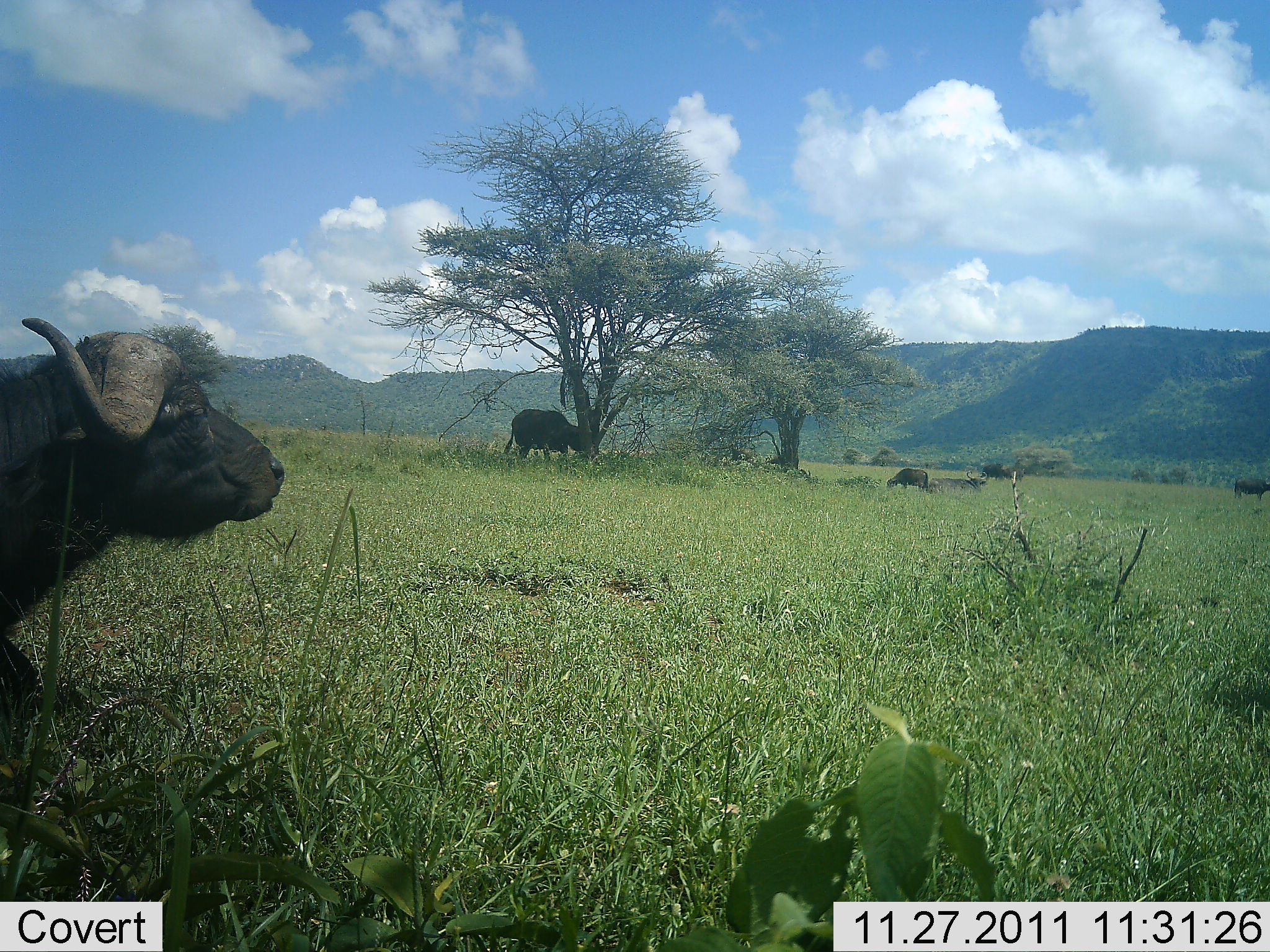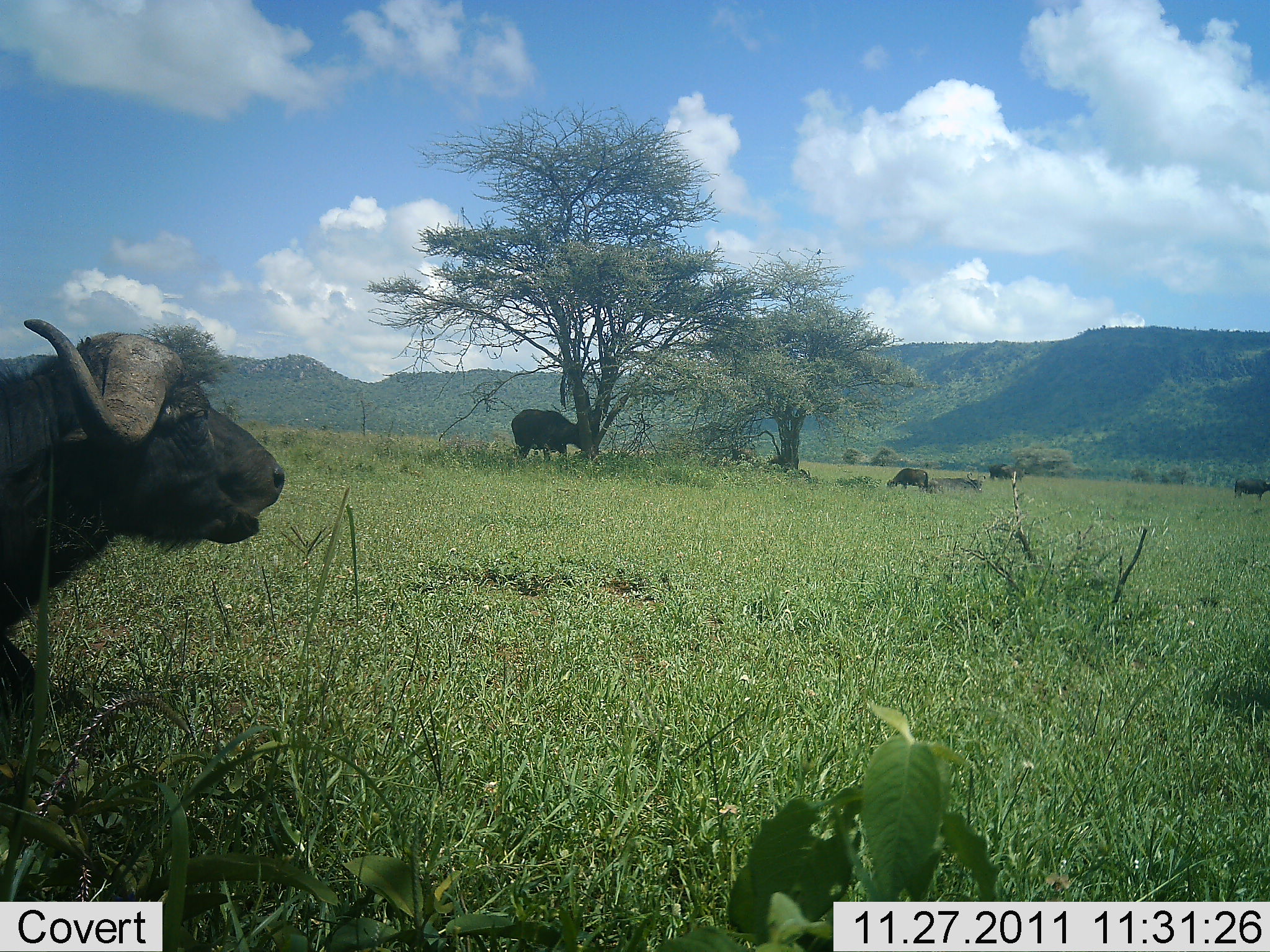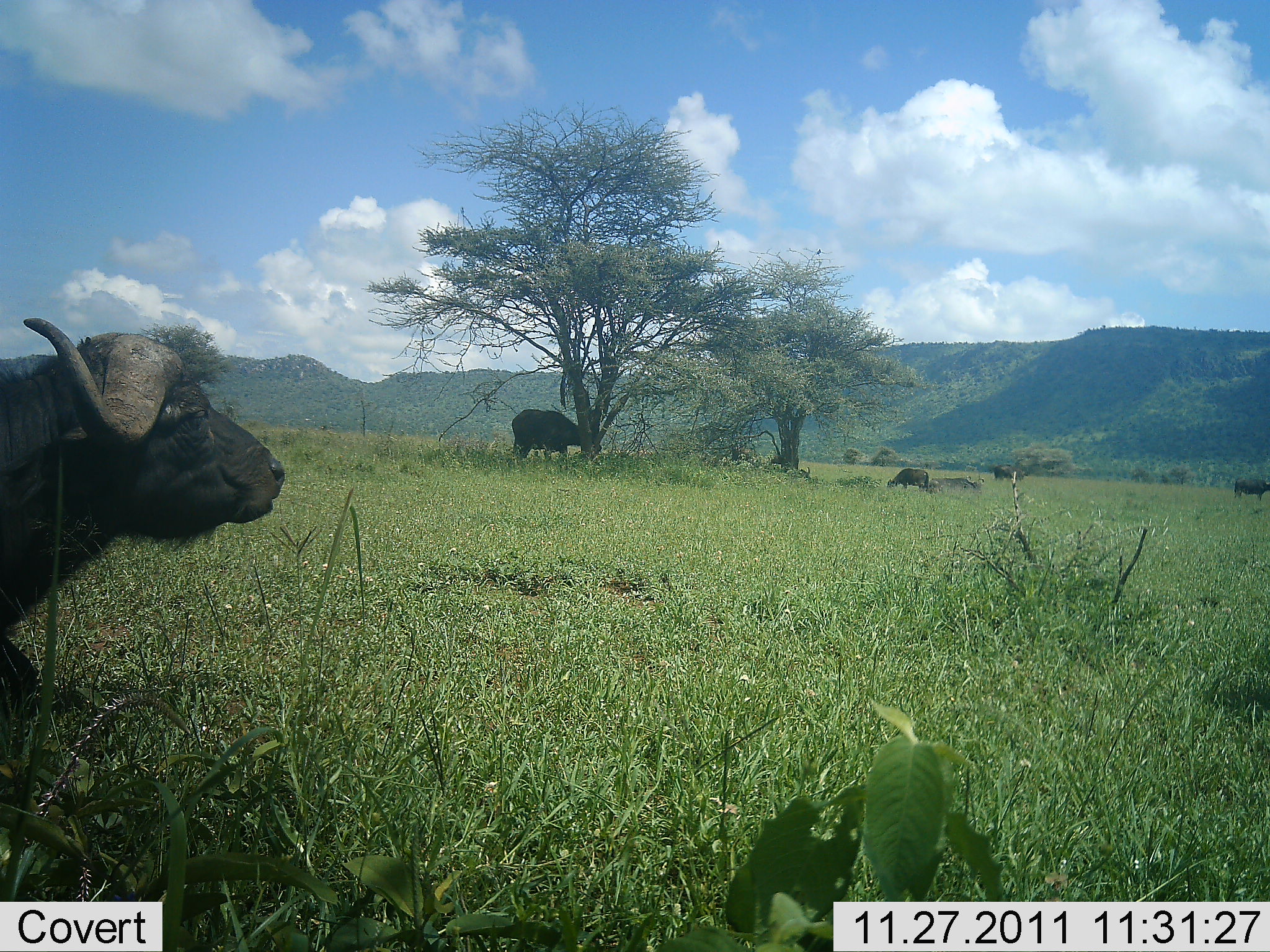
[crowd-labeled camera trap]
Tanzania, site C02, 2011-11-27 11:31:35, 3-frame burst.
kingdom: Animalia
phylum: Chordata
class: Mammalia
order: Artiodactyla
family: Bovidae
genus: Syncerus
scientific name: Syncerus caffer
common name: cape buffalo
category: buffalo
Buffalo (cape buffalo) (Syncerus caffer), count 5. Behavior (volunteer vote fractions): standing 62%, resting 38%, moving 19%, interacting 0%. Young present (vote fraction): 0%. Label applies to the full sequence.